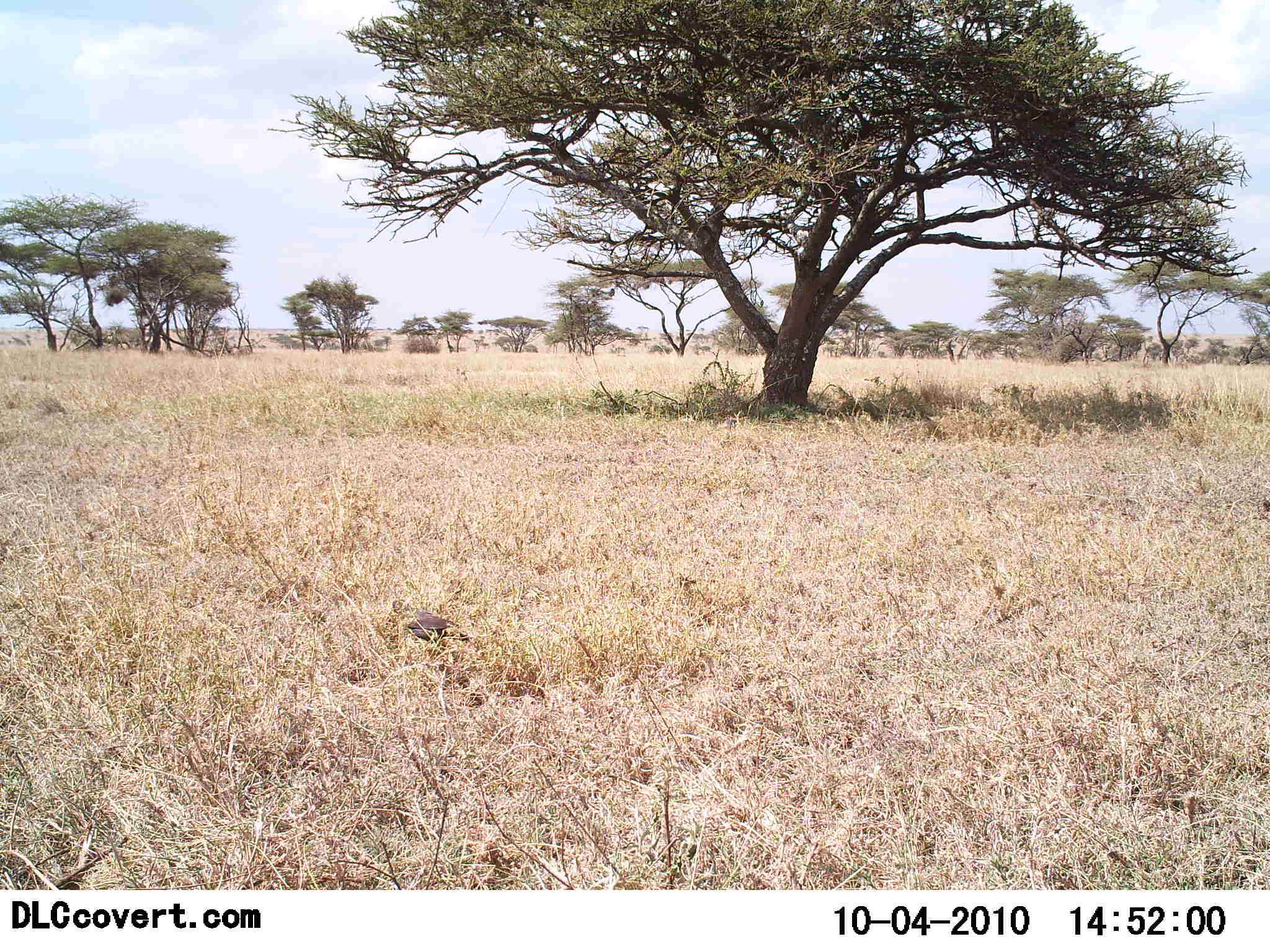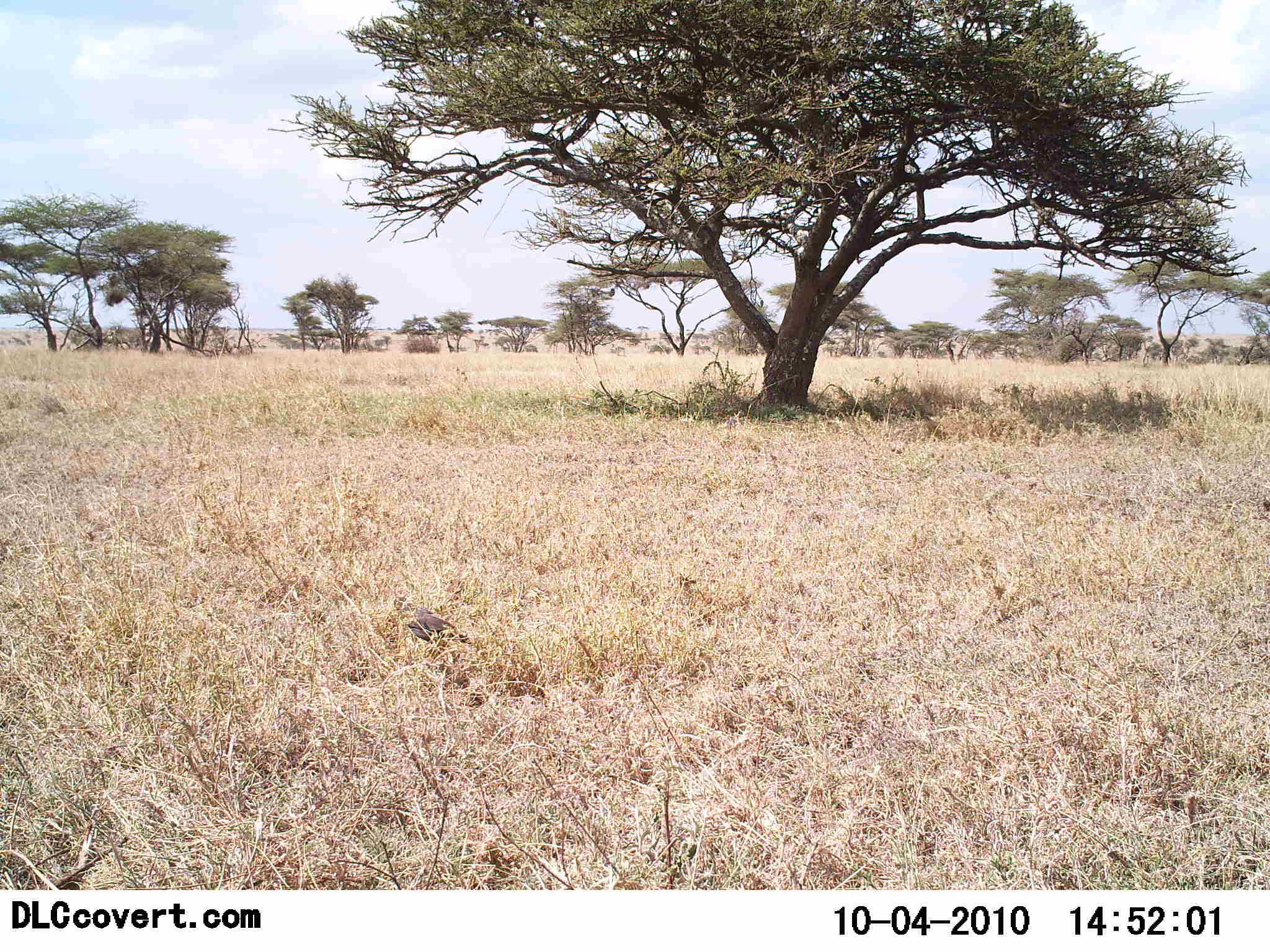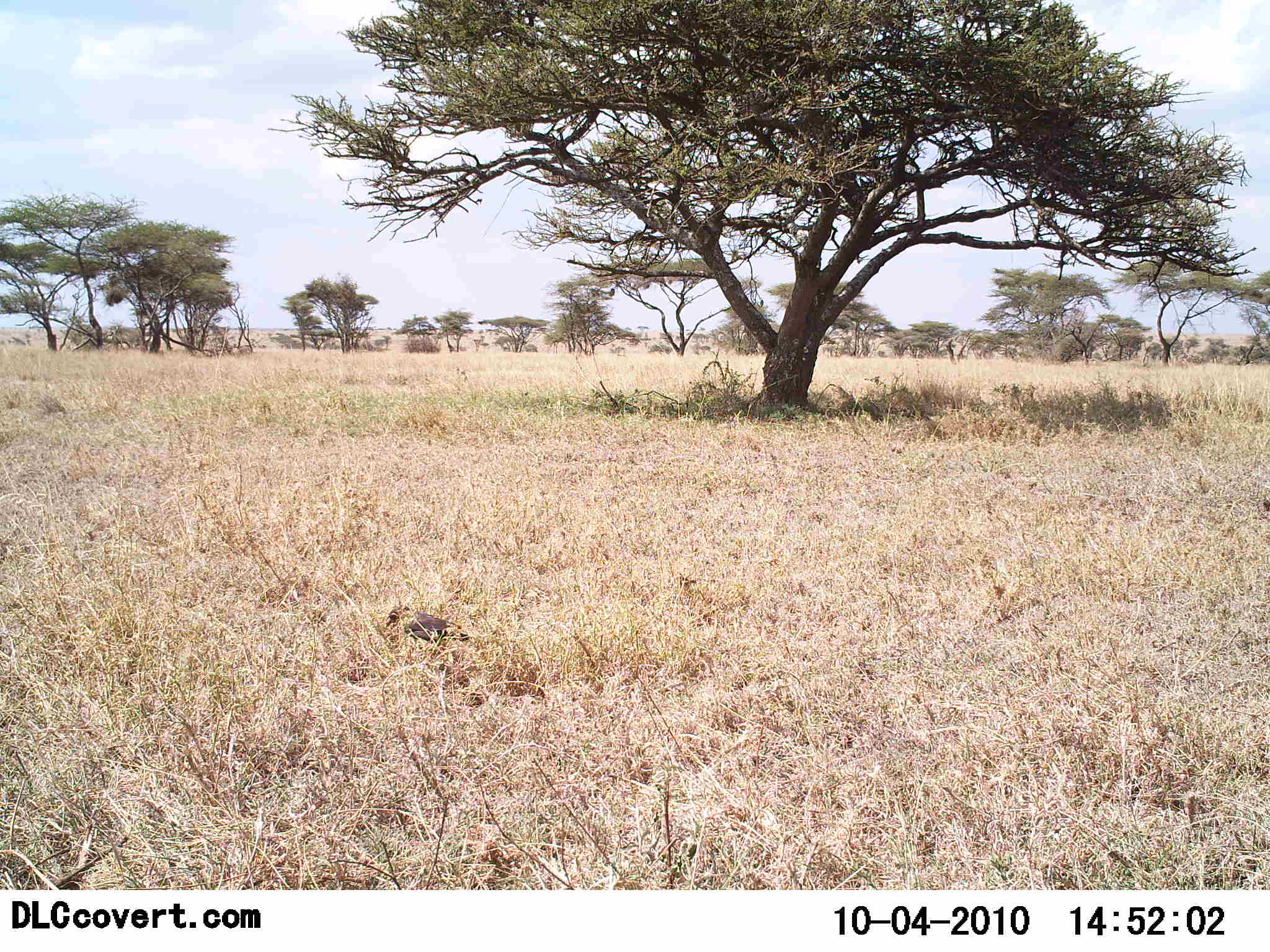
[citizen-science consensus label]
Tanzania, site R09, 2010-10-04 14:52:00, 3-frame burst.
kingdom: Animalia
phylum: Chordata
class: Aves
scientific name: Aves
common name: bird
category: otherbird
Otherbird (bird) (Aves), count 1. Behavior (volunteer vote fractions): standing 75%, resting 6%, moving 6%, interacting 0%. Young present (vote fraction): 0%. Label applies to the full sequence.